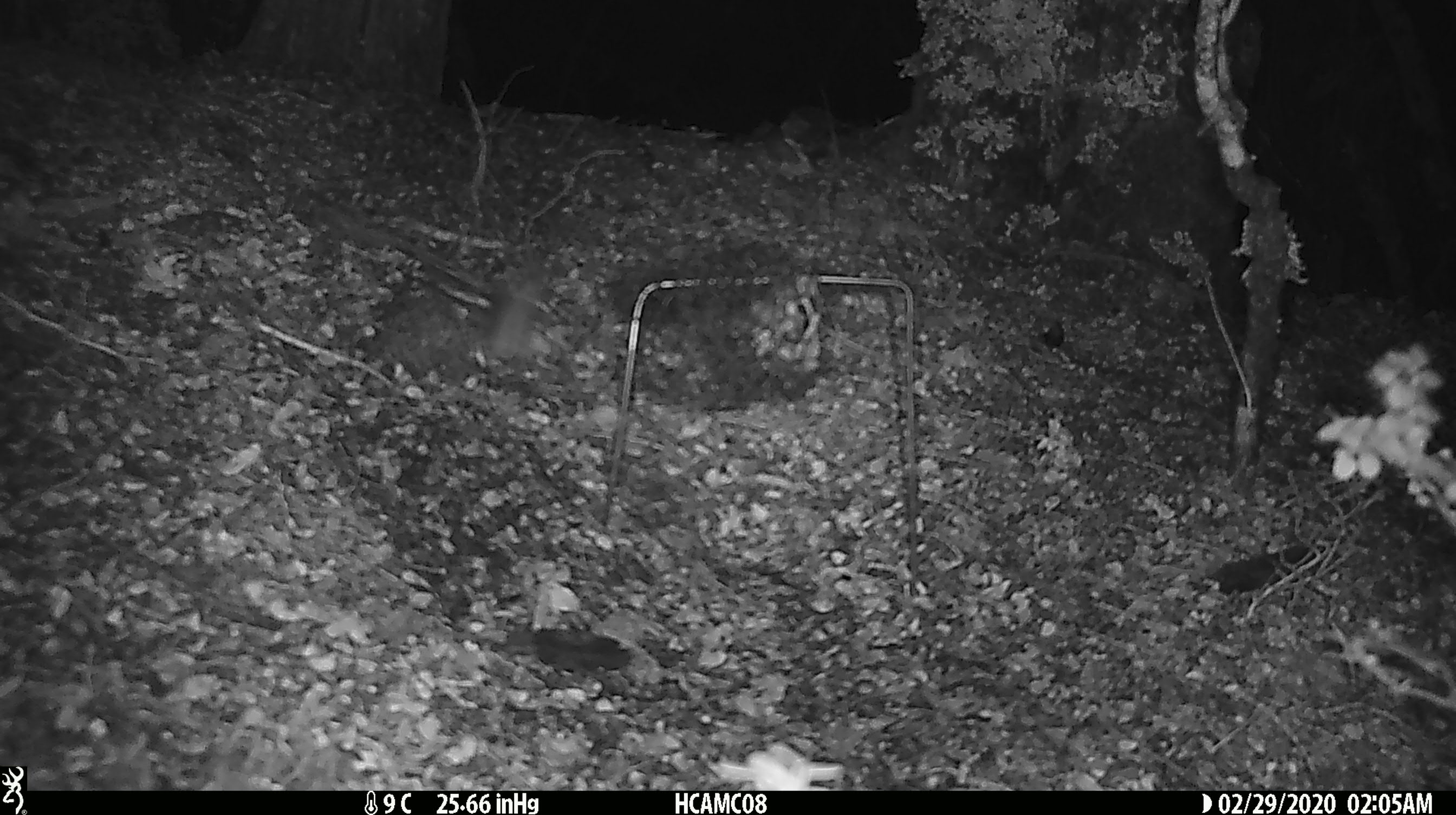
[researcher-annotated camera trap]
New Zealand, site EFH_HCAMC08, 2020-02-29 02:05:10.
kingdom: Animalia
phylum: Chordata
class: Mammalia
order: Rodentia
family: Muridae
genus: Mus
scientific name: Mus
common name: mouse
Mouse (Mus).